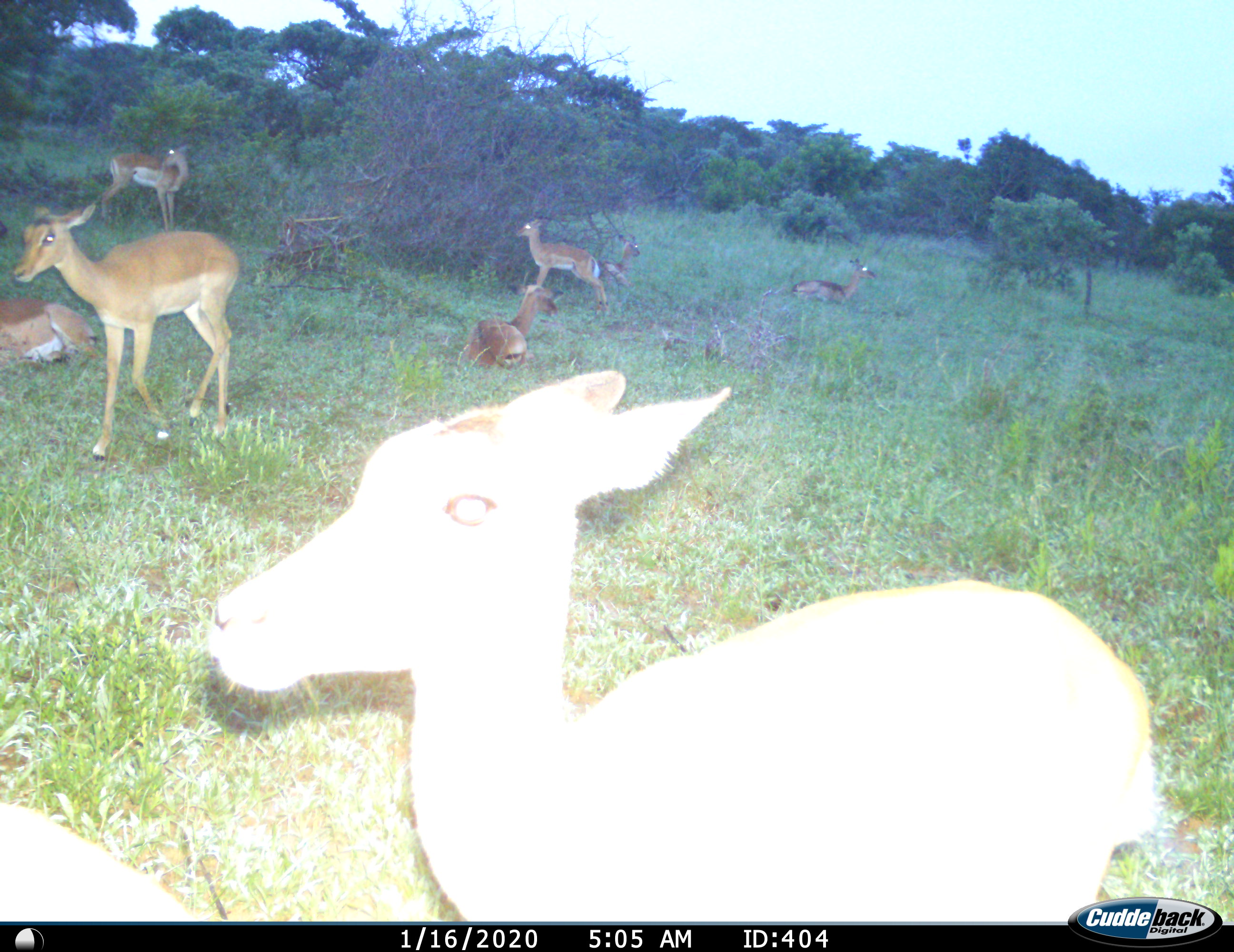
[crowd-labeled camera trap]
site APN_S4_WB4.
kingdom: Animalia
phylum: Chordata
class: Mammalia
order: Artiodactyla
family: Bovidae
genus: Aepyceros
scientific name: Aepyceros melampus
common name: impala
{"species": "impala (Aepyceros melampus)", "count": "8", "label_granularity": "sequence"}